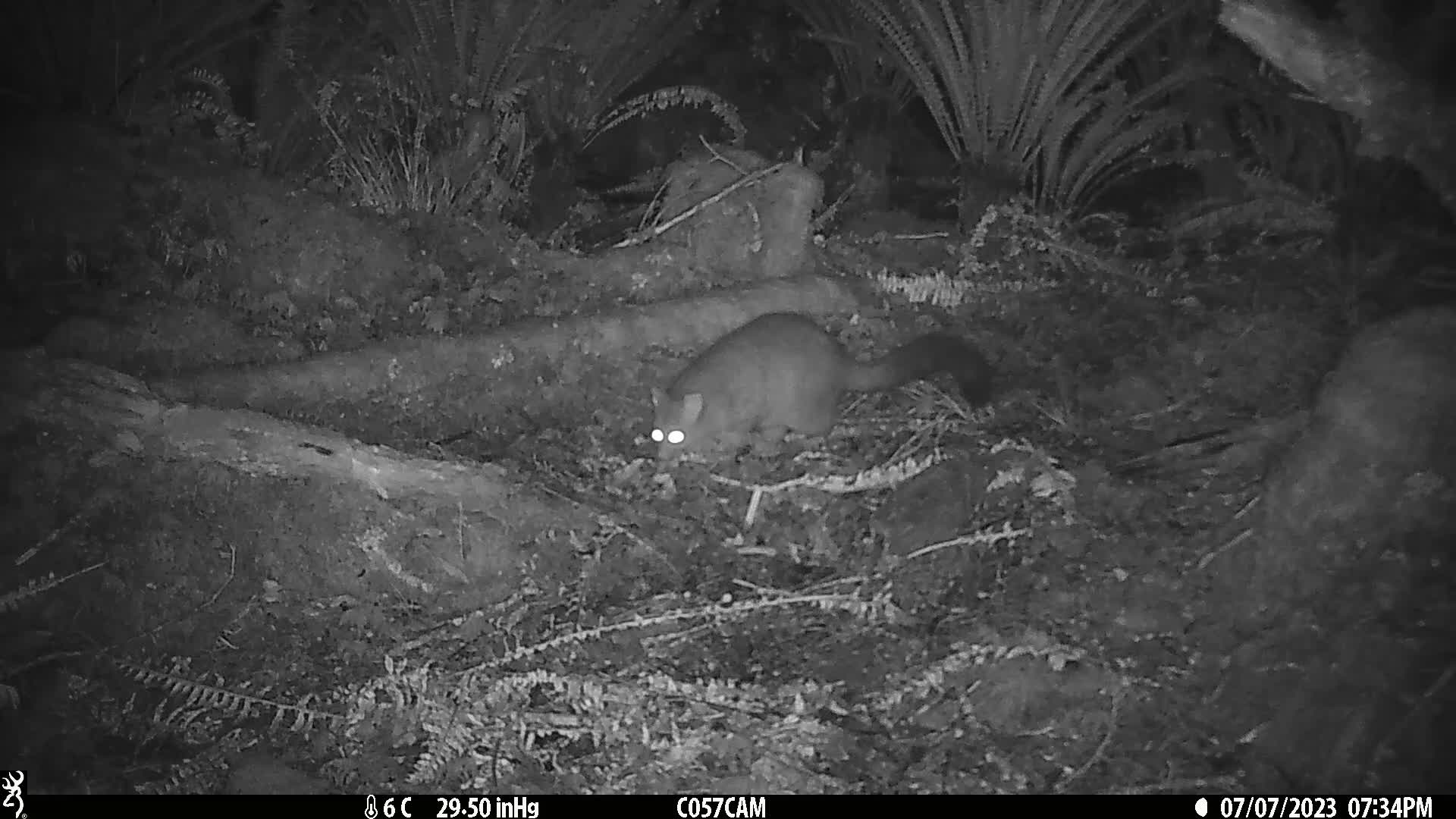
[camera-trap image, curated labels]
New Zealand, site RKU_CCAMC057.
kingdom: Animalia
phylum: Chordata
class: Mammalia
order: Diprotodontia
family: Phalangeridae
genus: Trichosurus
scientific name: Trichosurus vulpecula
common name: common brushtail possum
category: possum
Possum (common brushtail possum) (Trichosurus vulpecula).